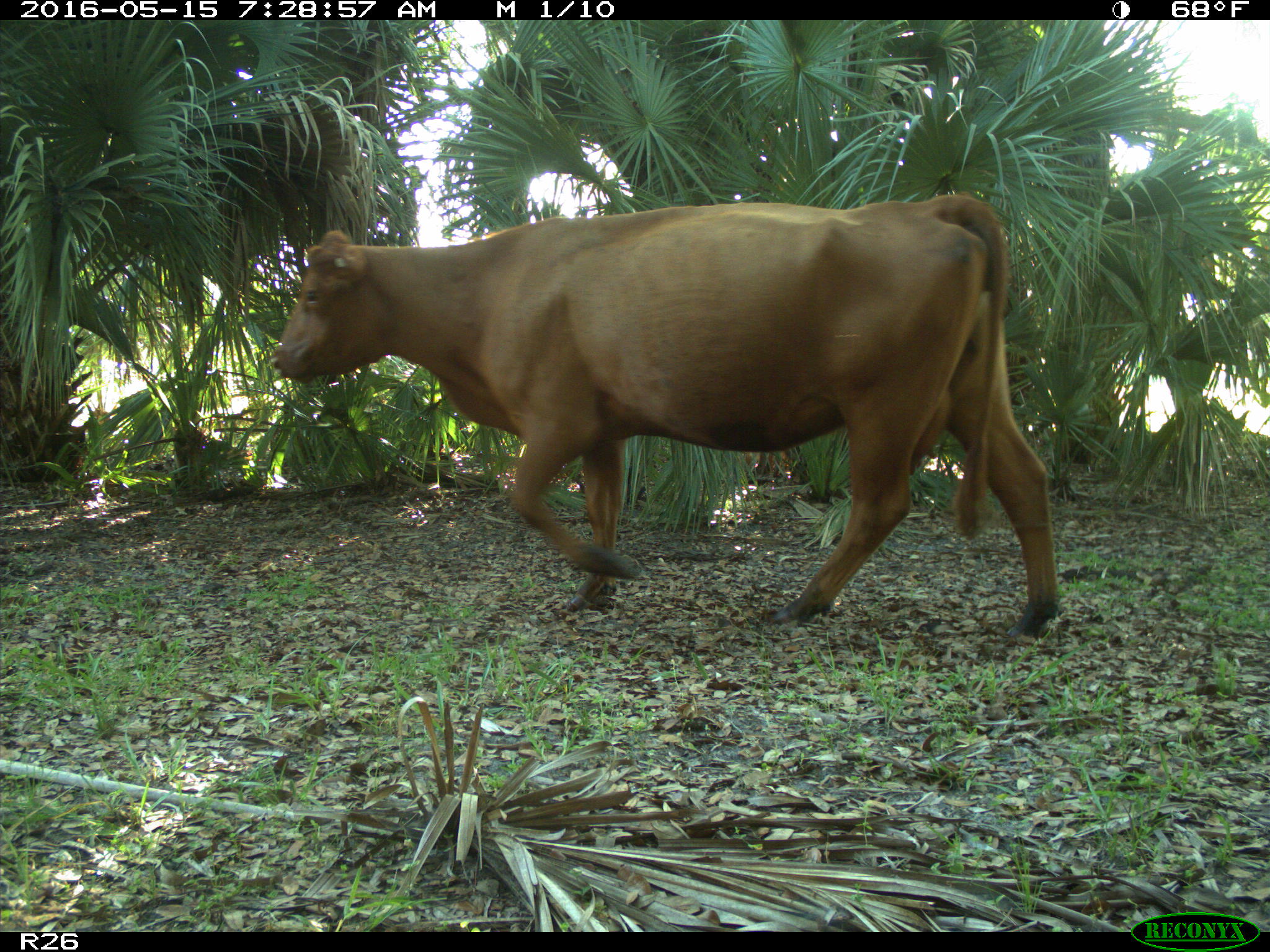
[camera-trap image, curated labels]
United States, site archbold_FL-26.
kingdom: Animalia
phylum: Chordata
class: Mammalia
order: Artiodactyla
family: Bovidae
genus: Bos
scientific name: Bos taurus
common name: domestic cow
Bos taurus (domestic cow).